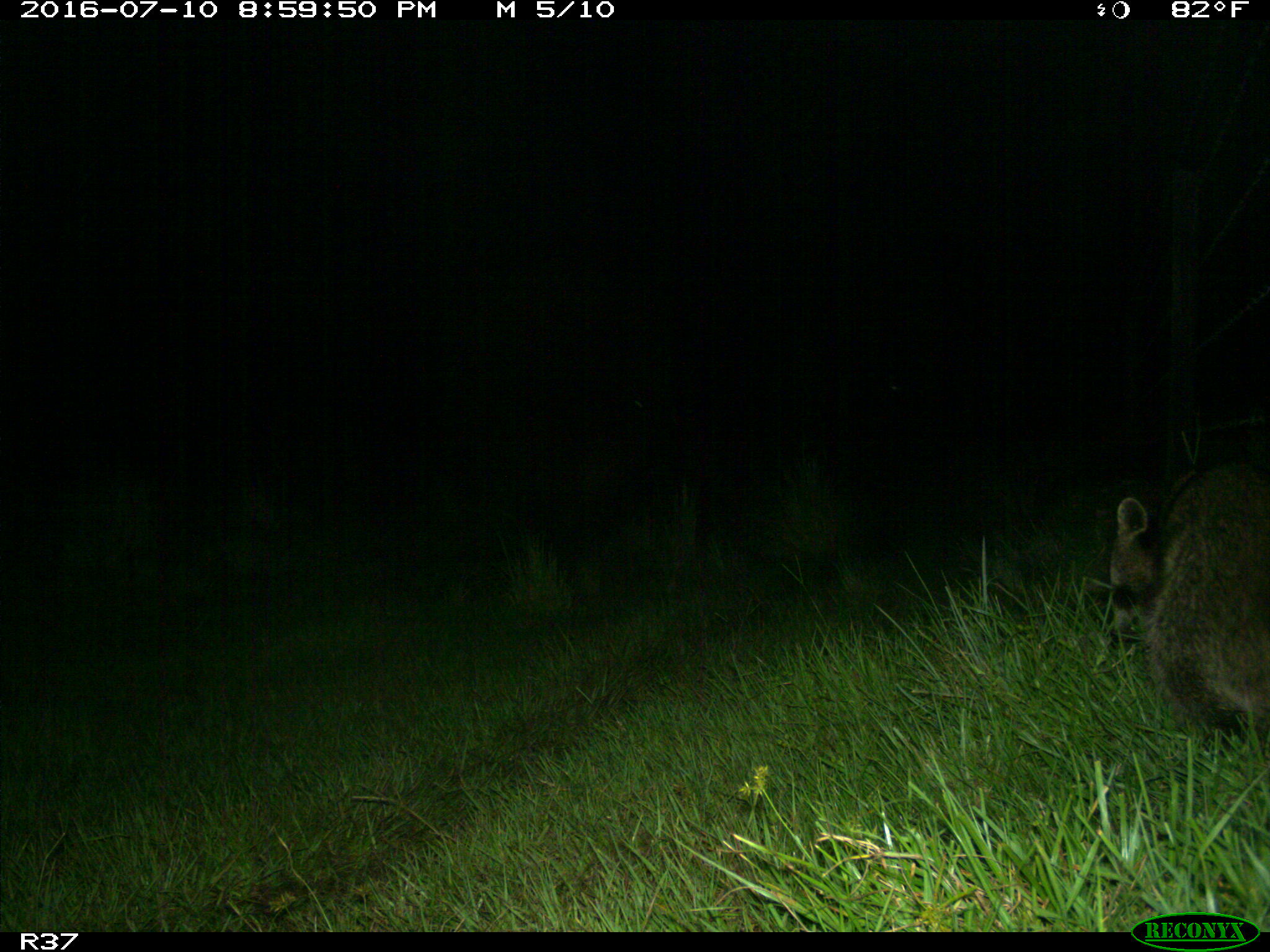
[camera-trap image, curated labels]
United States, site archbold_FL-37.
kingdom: Animalia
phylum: Chordata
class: Mammalia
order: Carnivora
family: Procyonidae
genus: Procyon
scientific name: Procyon lotor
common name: common raccoon